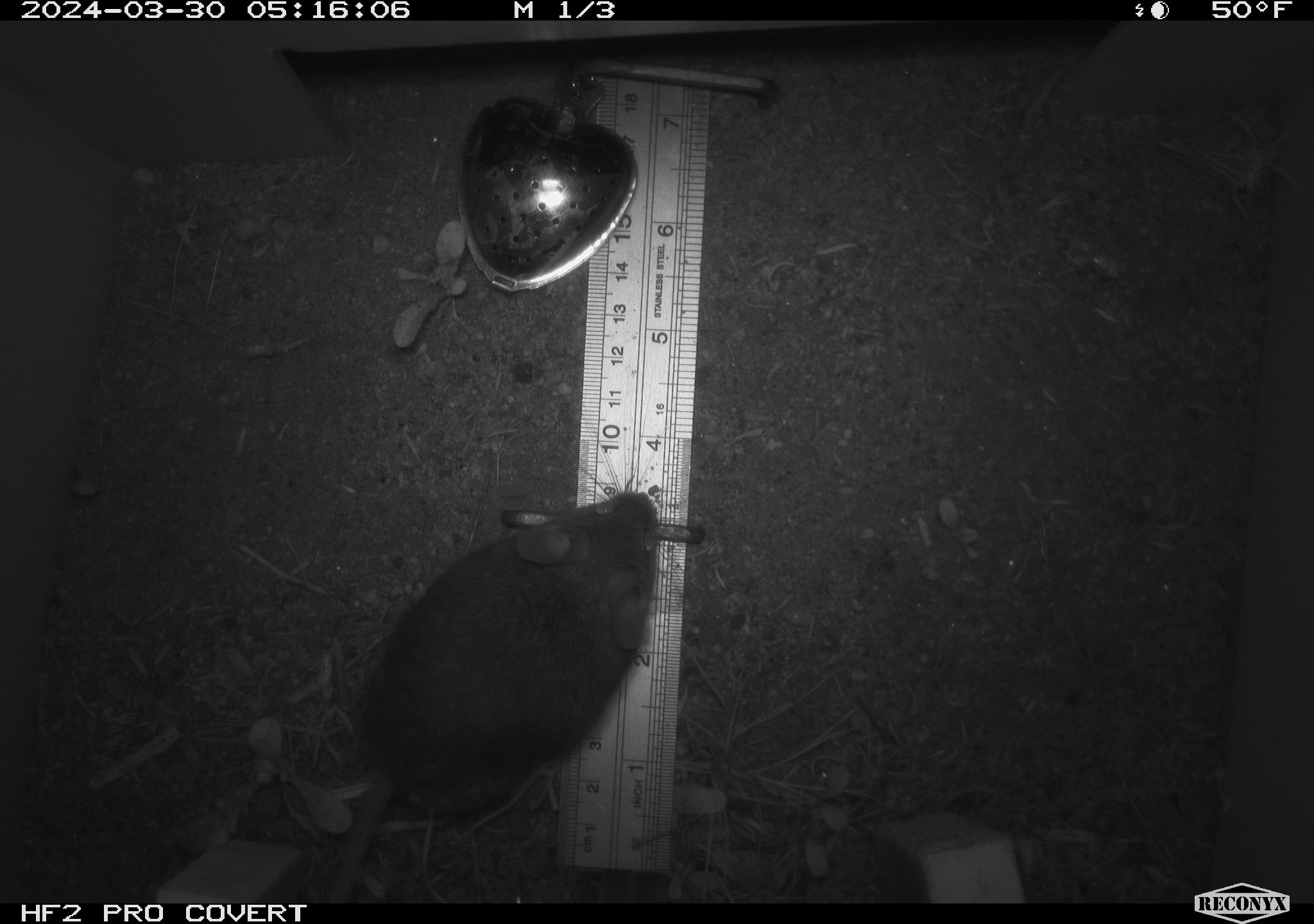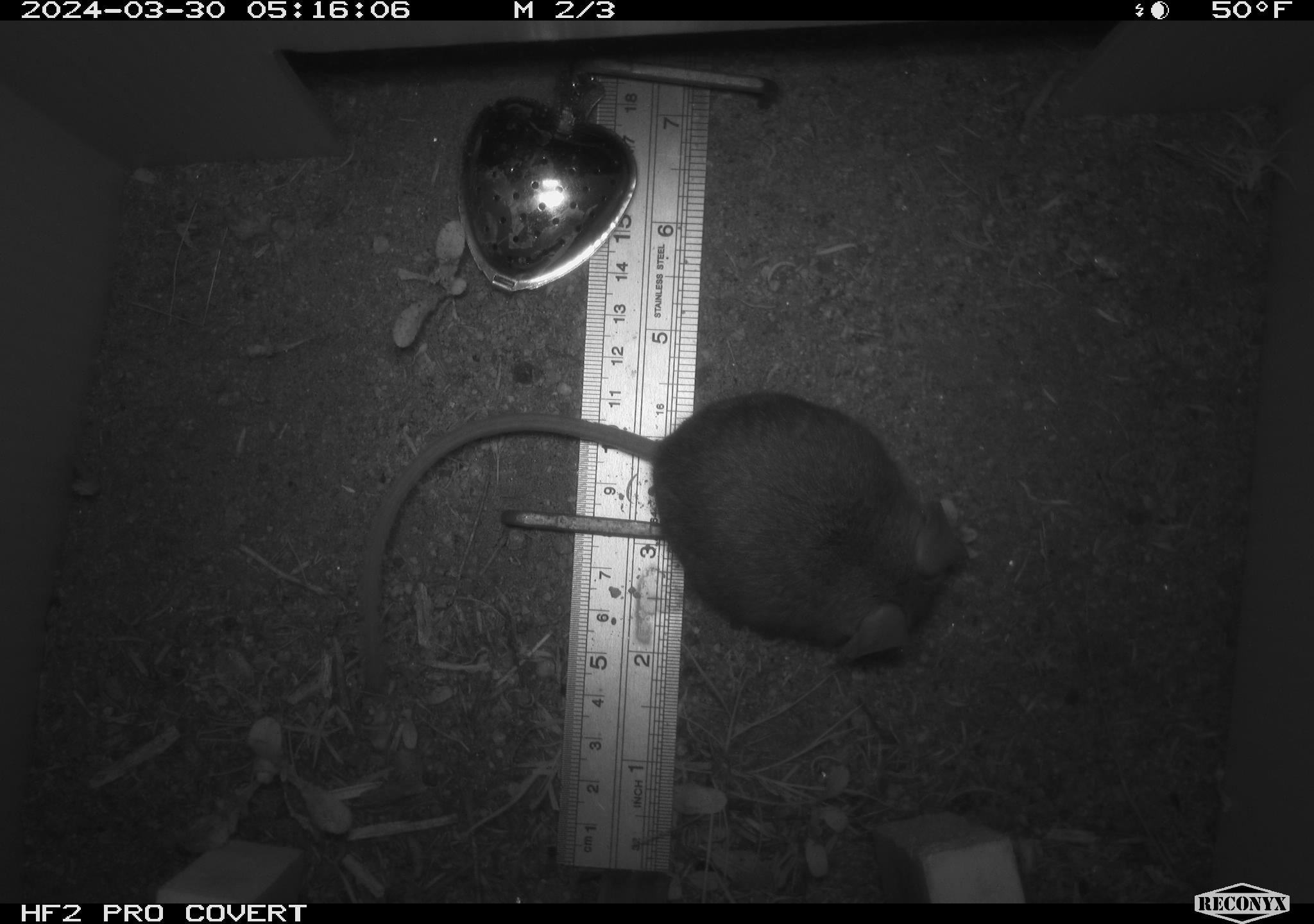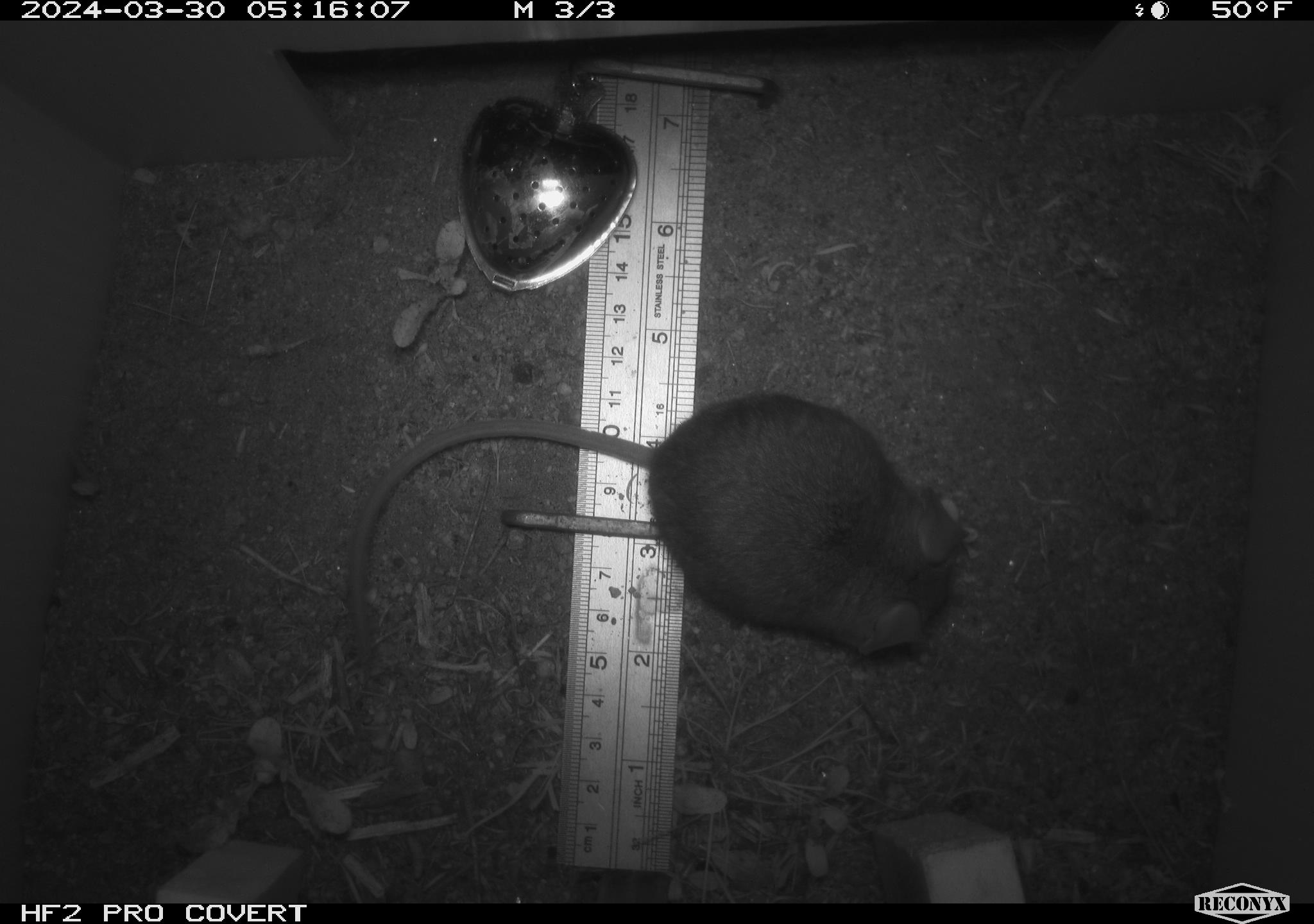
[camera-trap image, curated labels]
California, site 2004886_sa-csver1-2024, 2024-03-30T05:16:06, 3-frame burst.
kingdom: Animalia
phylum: Chordata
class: Mammalia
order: Rodentia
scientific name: Rodentia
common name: rodent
Rodent (Rodentia).